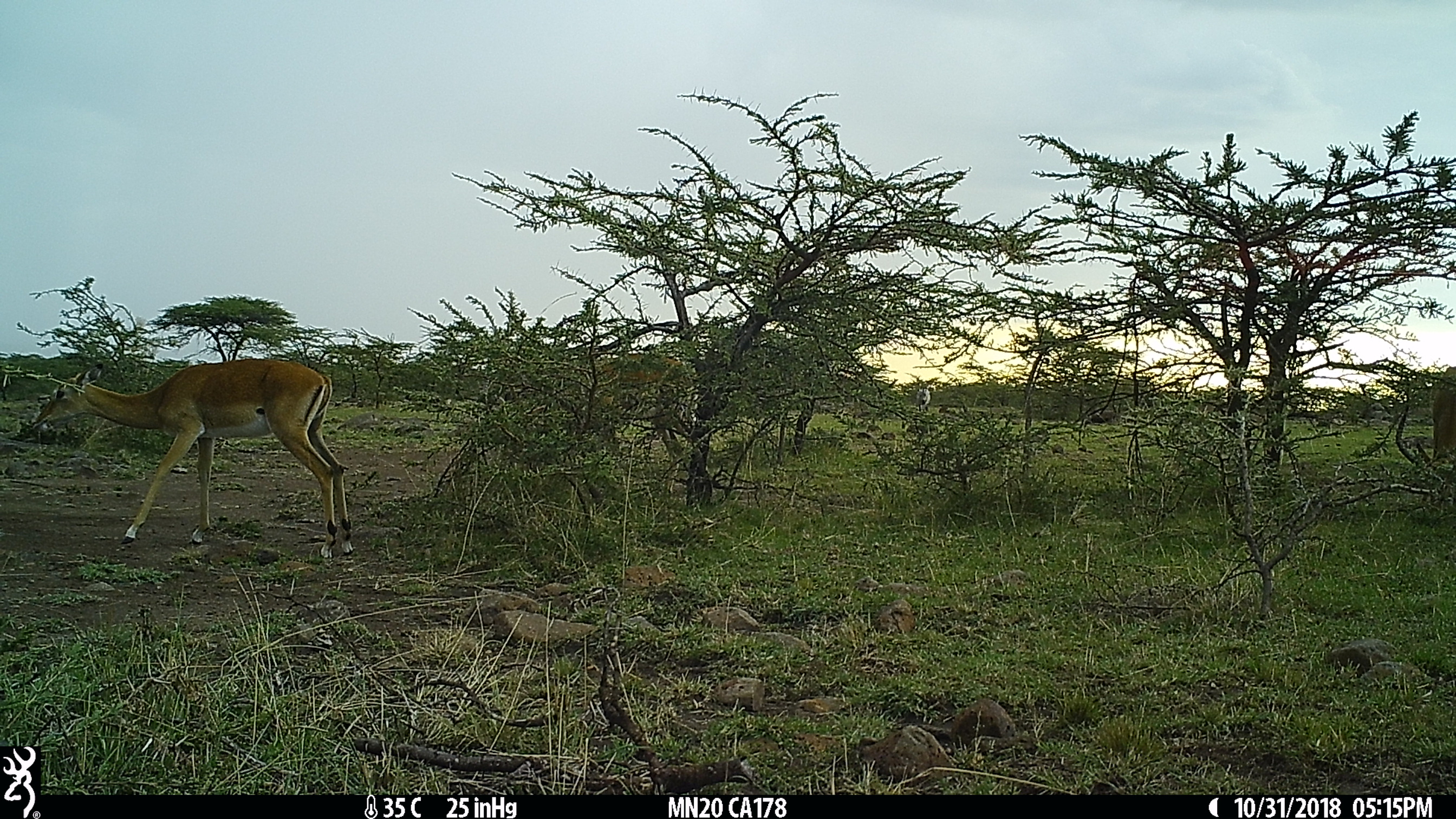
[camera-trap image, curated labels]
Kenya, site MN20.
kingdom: Animalia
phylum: Chordata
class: Mammalia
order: Artiodactyla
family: Bovidae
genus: Aepyceros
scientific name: Aepyceros melampus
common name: impala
Impala (Aepyceros melampus).